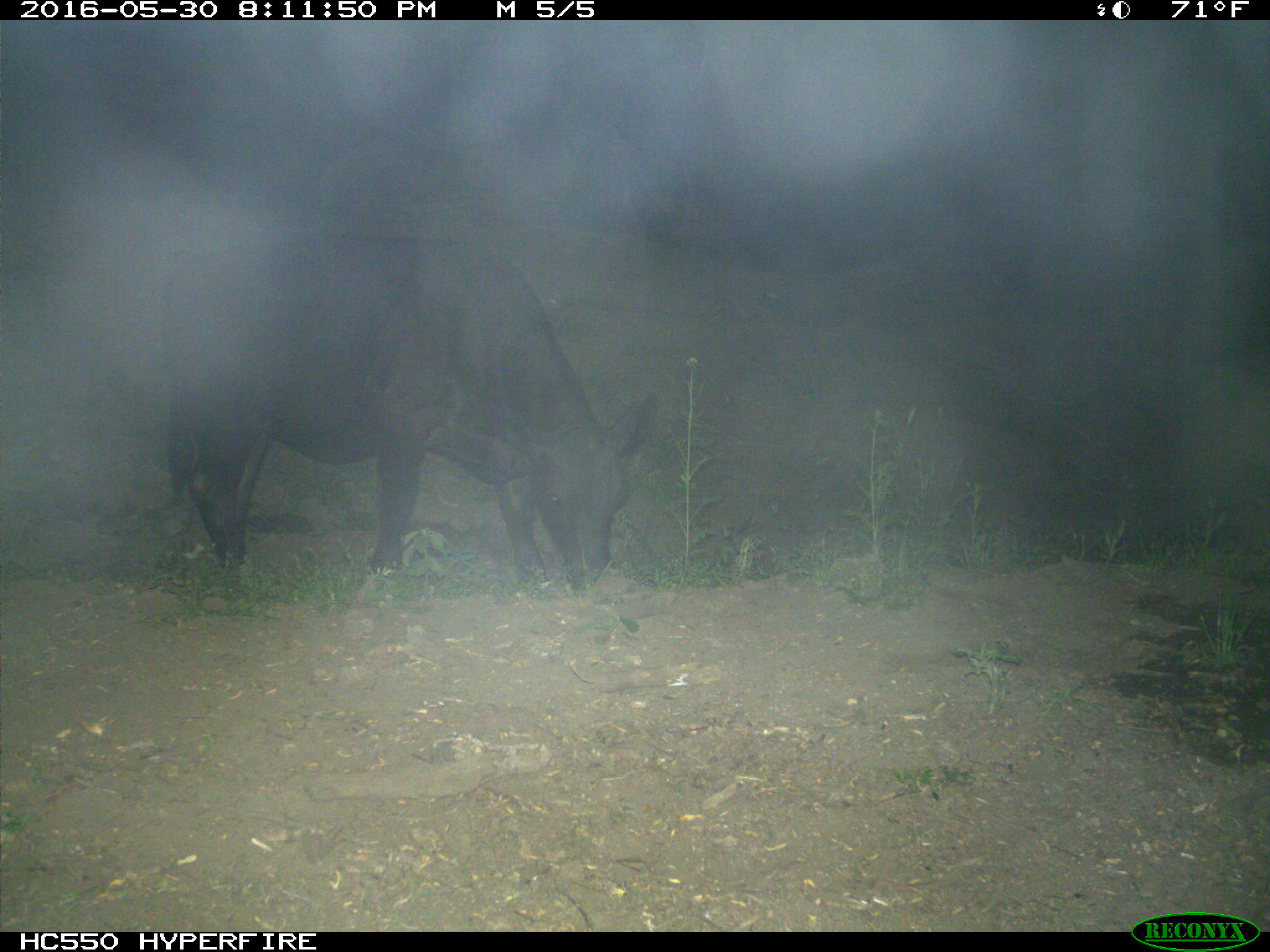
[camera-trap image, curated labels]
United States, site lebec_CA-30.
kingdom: Animalia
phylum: Chordata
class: Mammalia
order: Artiodactyla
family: Bovidae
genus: Bos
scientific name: Bos taurus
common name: domestic cow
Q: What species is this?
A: Bos taurus (domestic cow).